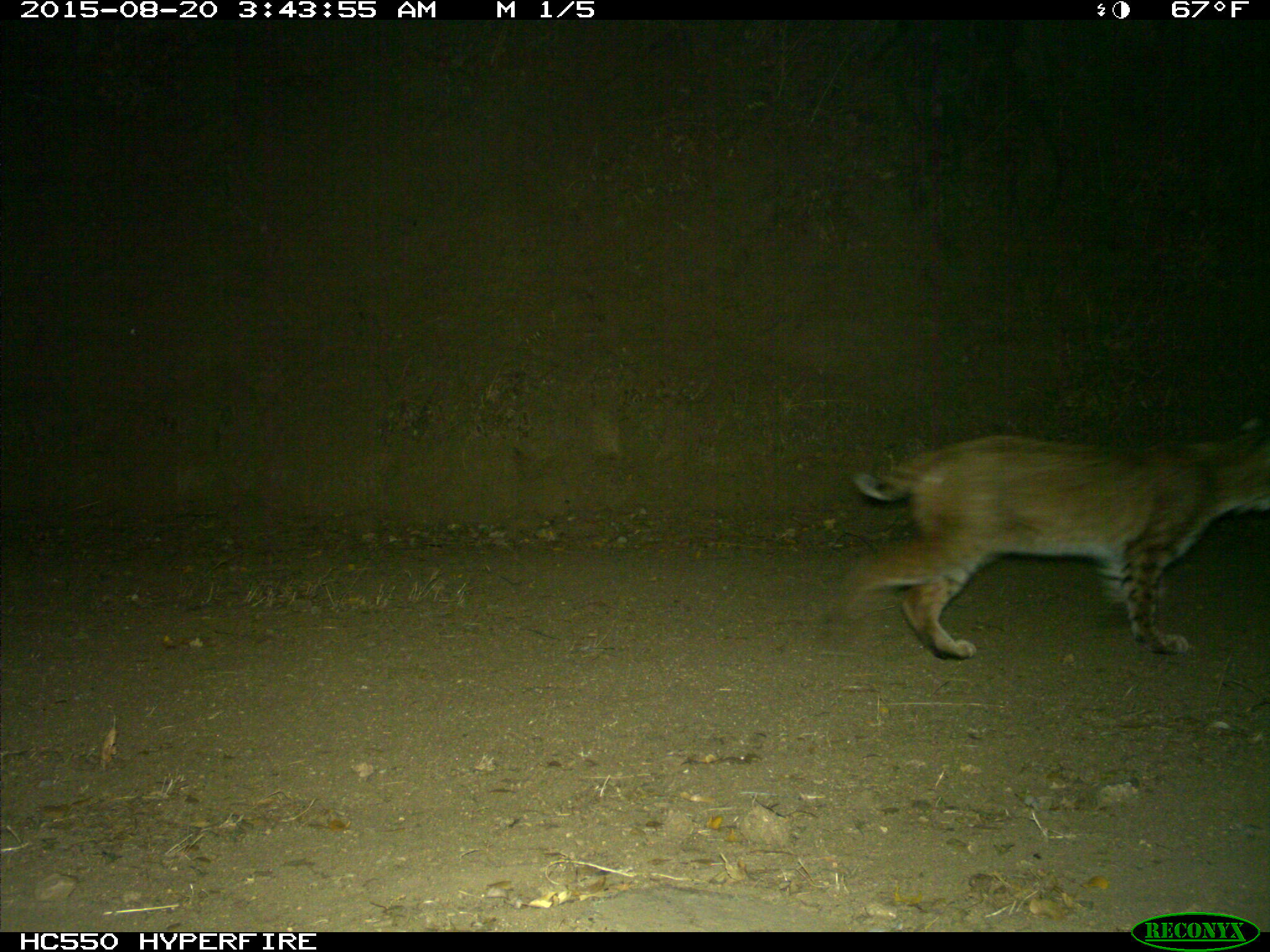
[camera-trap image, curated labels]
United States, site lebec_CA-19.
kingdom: Animalia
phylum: Chordata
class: Mammalia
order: Carnivora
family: Felidae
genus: Lynx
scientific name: Lynx rufus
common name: bobcat